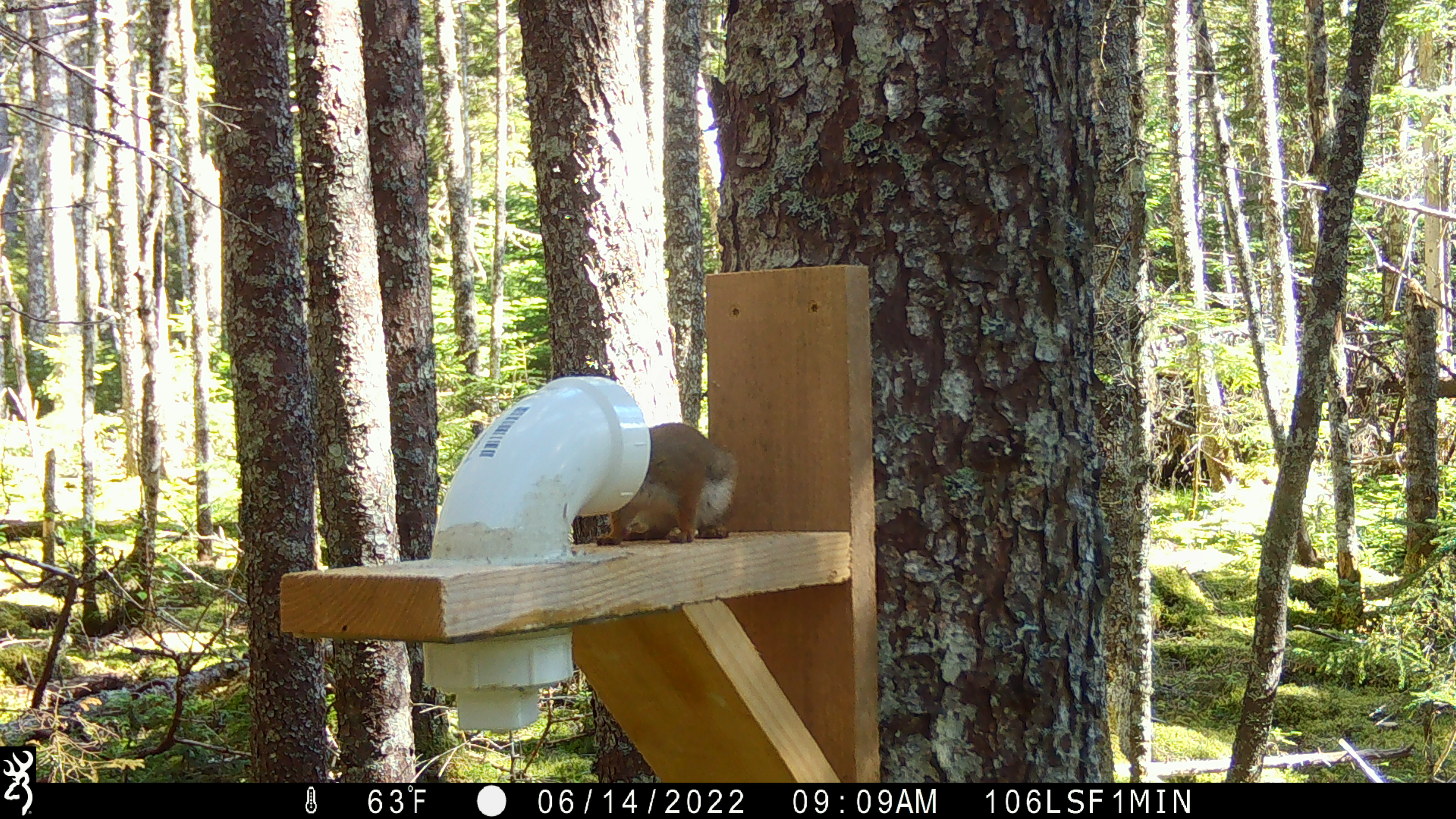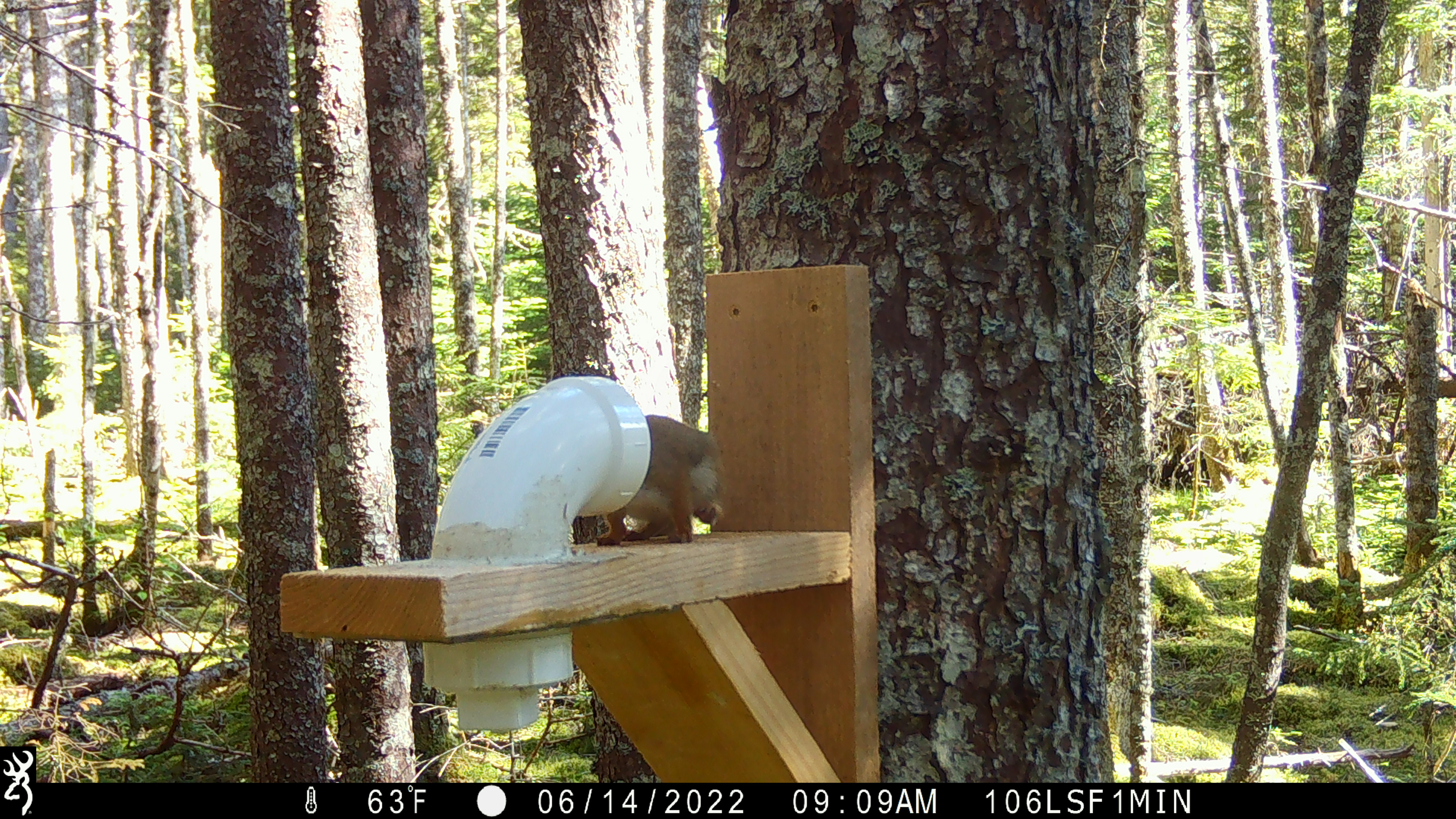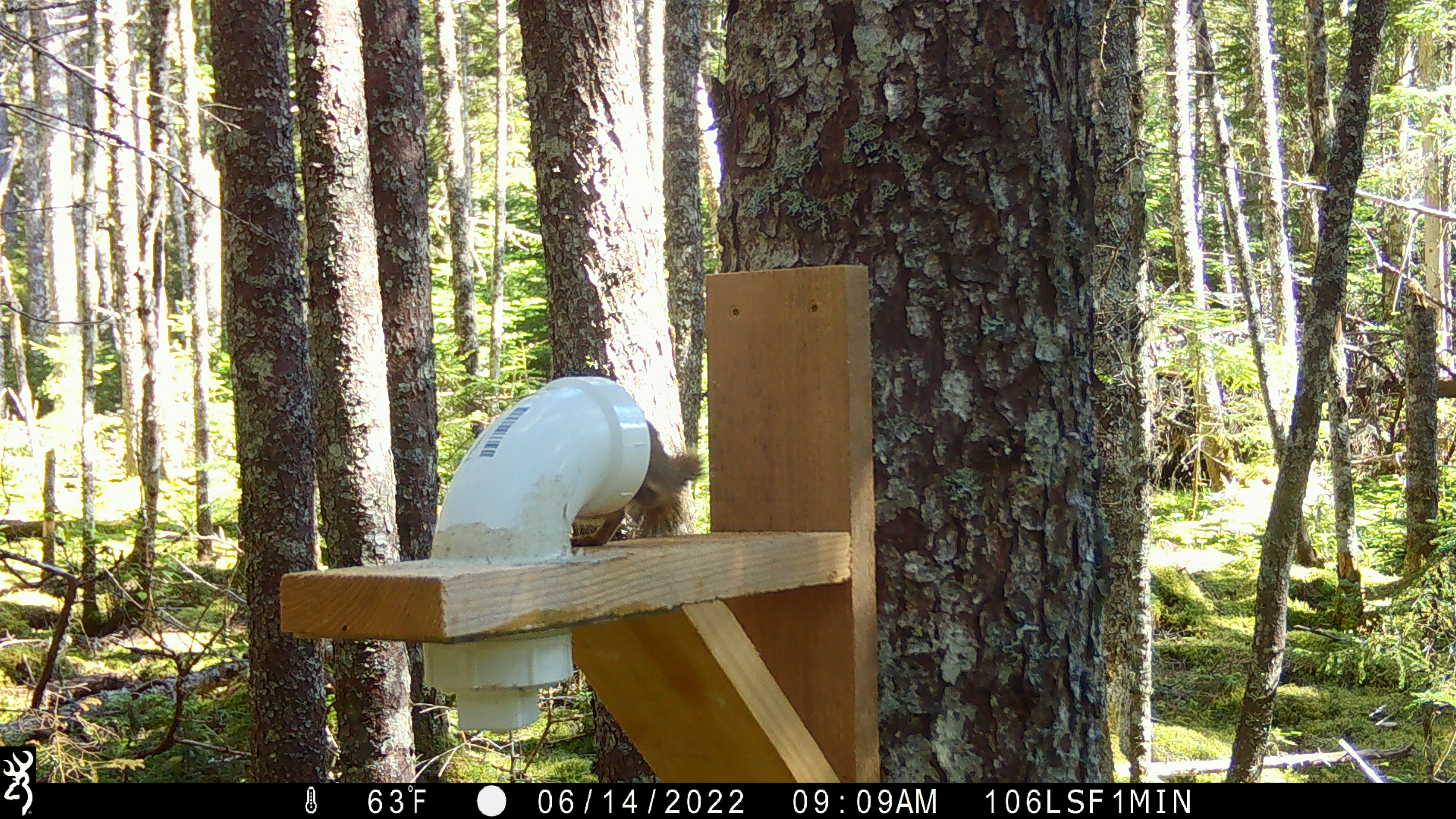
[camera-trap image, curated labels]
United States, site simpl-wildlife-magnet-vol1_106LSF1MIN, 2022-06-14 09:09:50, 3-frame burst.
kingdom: Animalia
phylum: Chordata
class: Mammalia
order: Rodentia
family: Sciuridae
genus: Tamiasciurus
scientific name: Tamiasciurus hudsonicus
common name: red squirrel